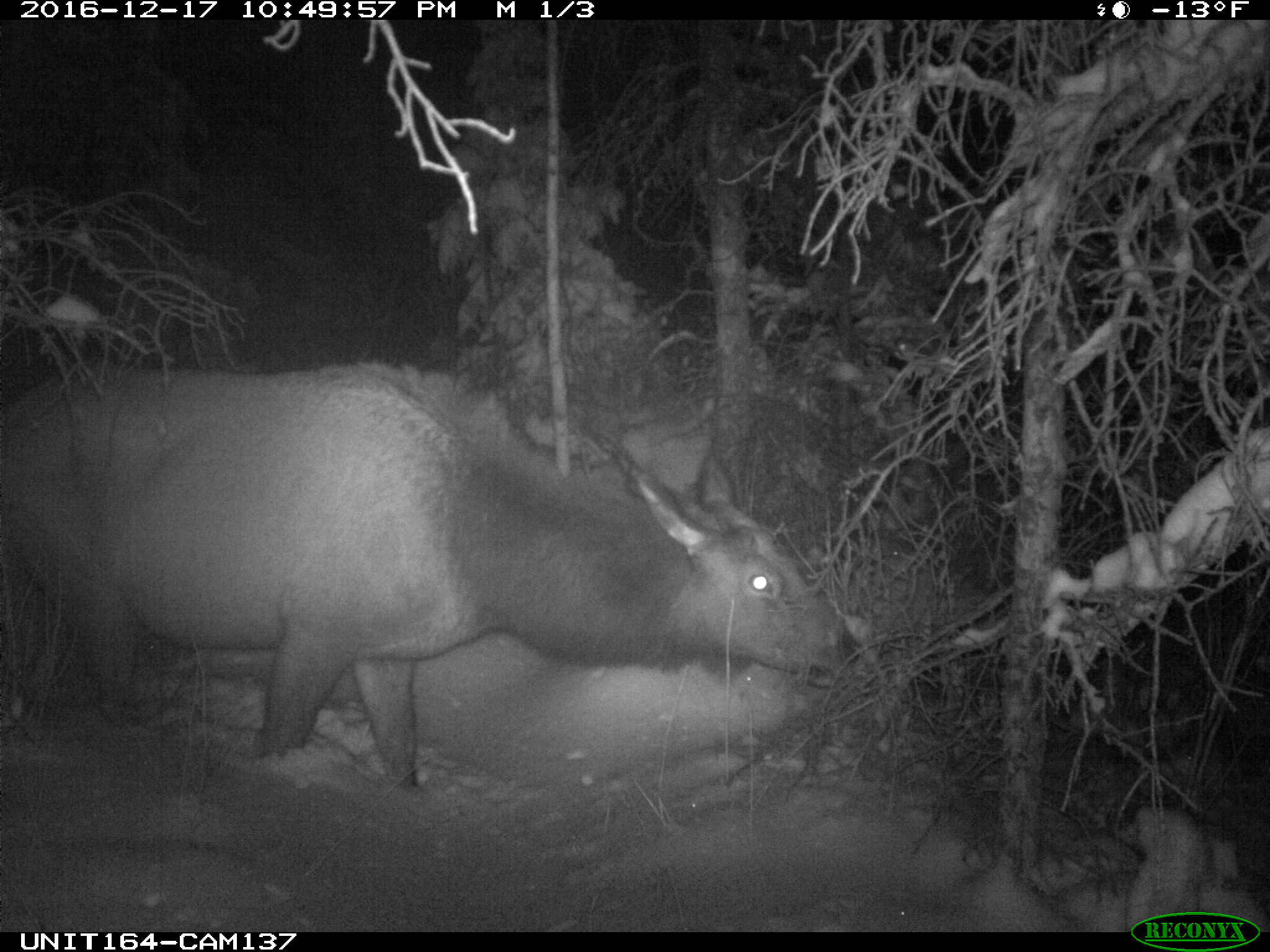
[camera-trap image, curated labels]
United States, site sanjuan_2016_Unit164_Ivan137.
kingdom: Animalia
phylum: Chordata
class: Mammalia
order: Artiodactyla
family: Cervidae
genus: Cervus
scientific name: Cervus elaphus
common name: red deer